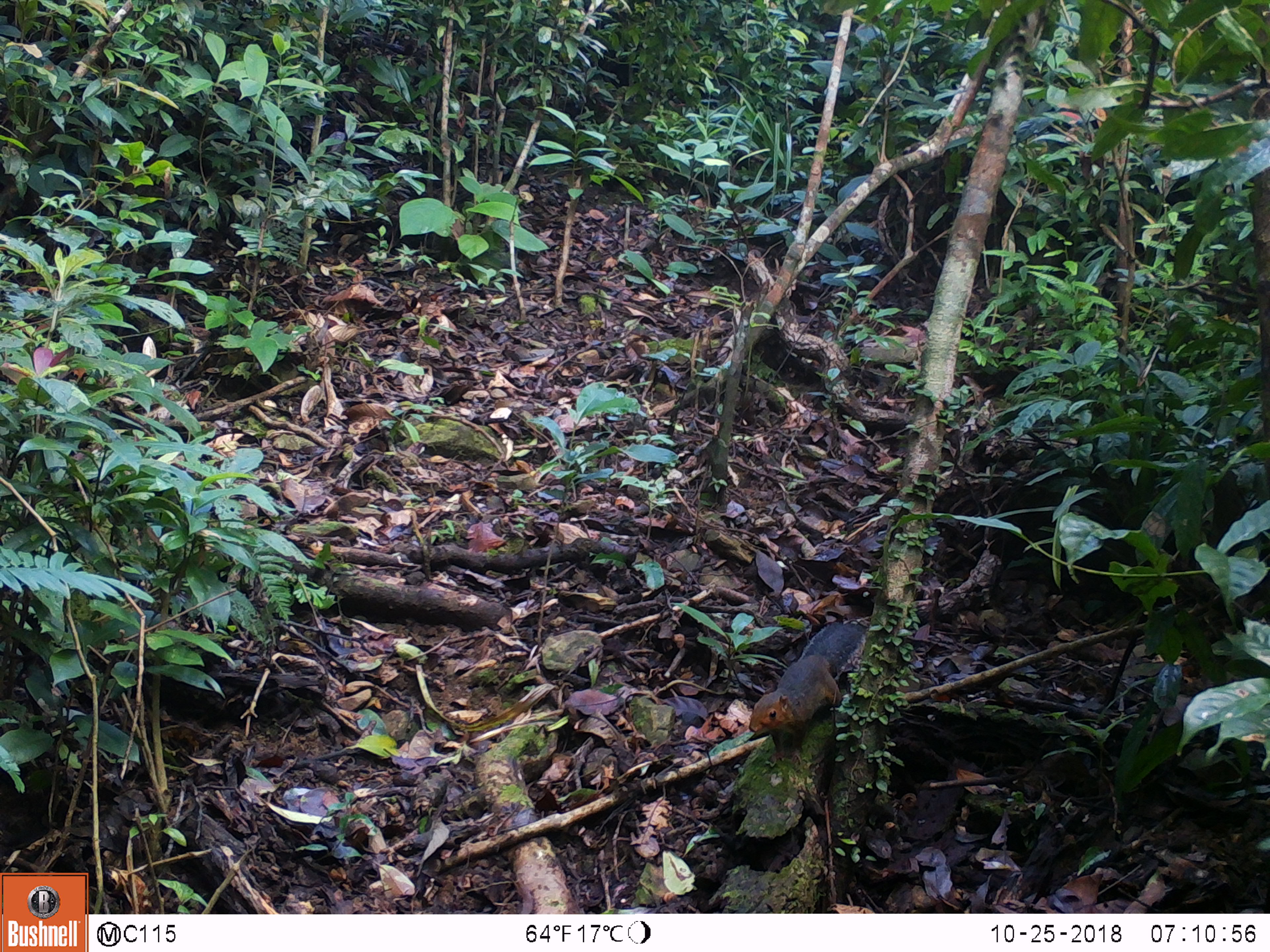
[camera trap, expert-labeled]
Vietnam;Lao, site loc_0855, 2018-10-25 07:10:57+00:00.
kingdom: Animalia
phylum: Chordata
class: Mammalia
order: Rodentia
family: Sciuridae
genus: Dremomys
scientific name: Dremomys rufigenis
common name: red-cheeked squirrel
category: red cheeked squirrel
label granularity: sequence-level